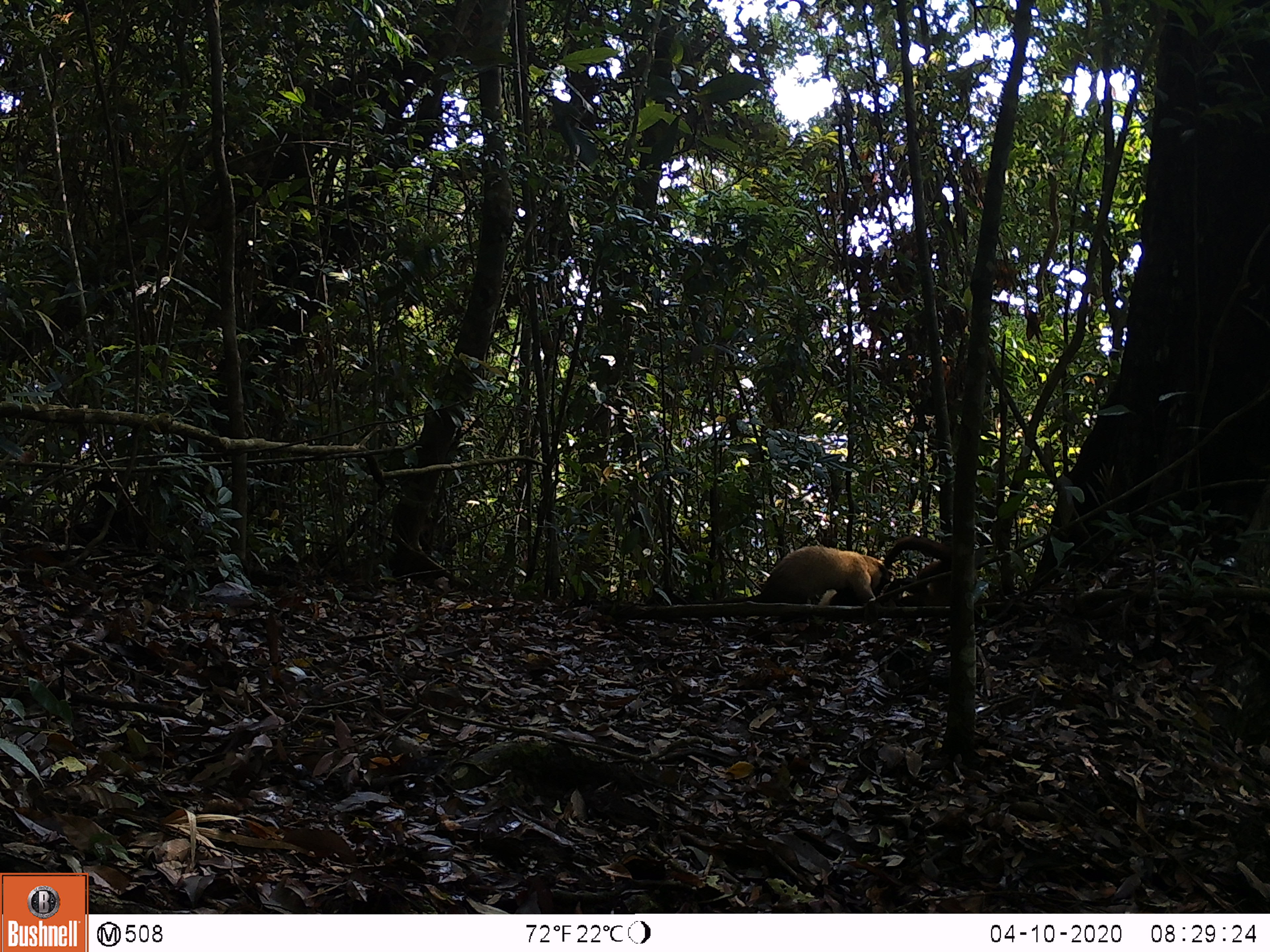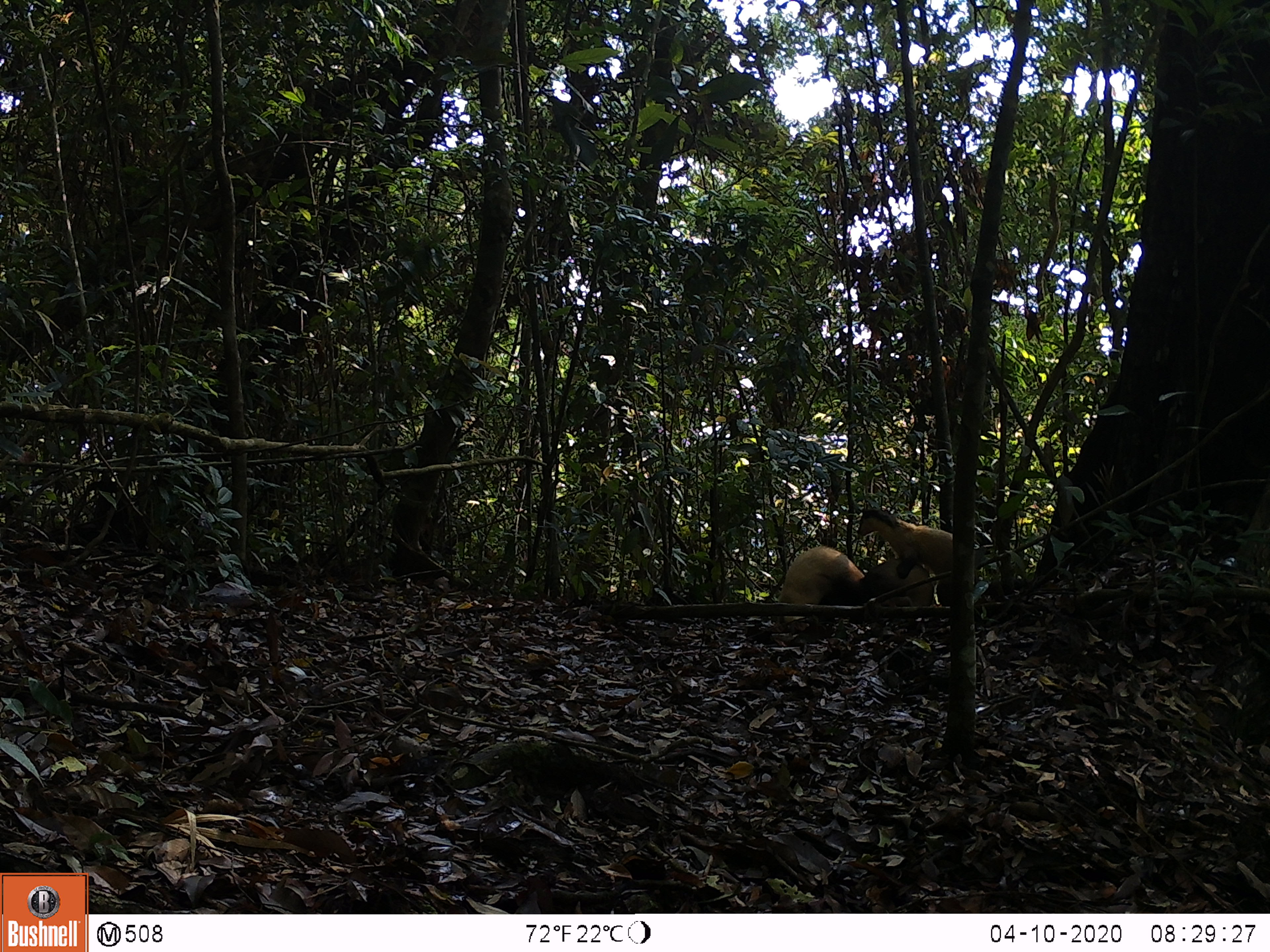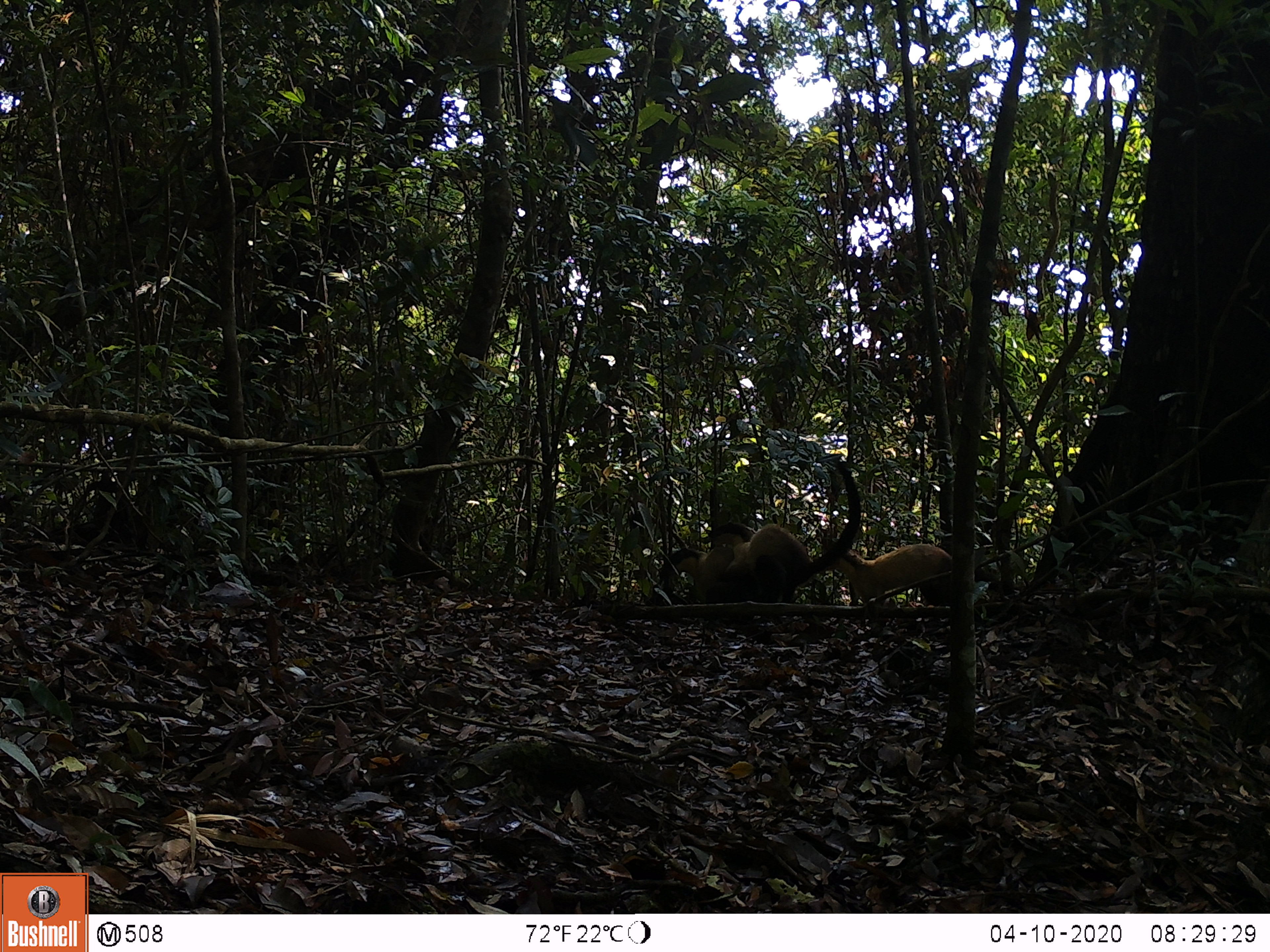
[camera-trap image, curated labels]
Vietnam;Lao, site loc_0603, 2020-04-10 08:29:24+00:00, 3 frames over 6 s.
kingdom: Animalia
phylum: Chordata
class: Mammalia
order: Carnivora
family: Mustelidae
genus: Martes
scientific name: Martes flavigula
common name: yellow-throated marten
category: yellow throated marten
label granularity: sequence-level